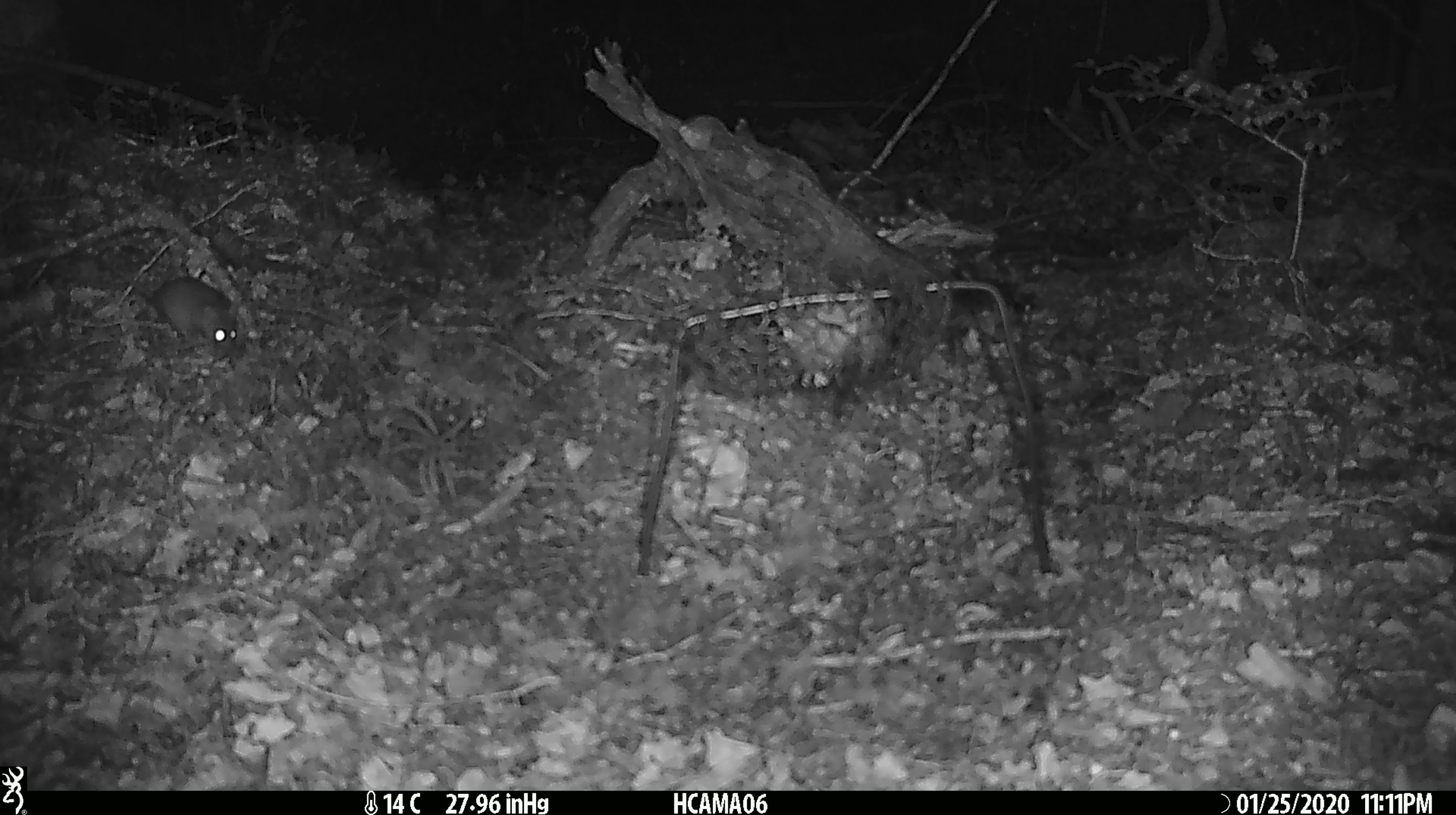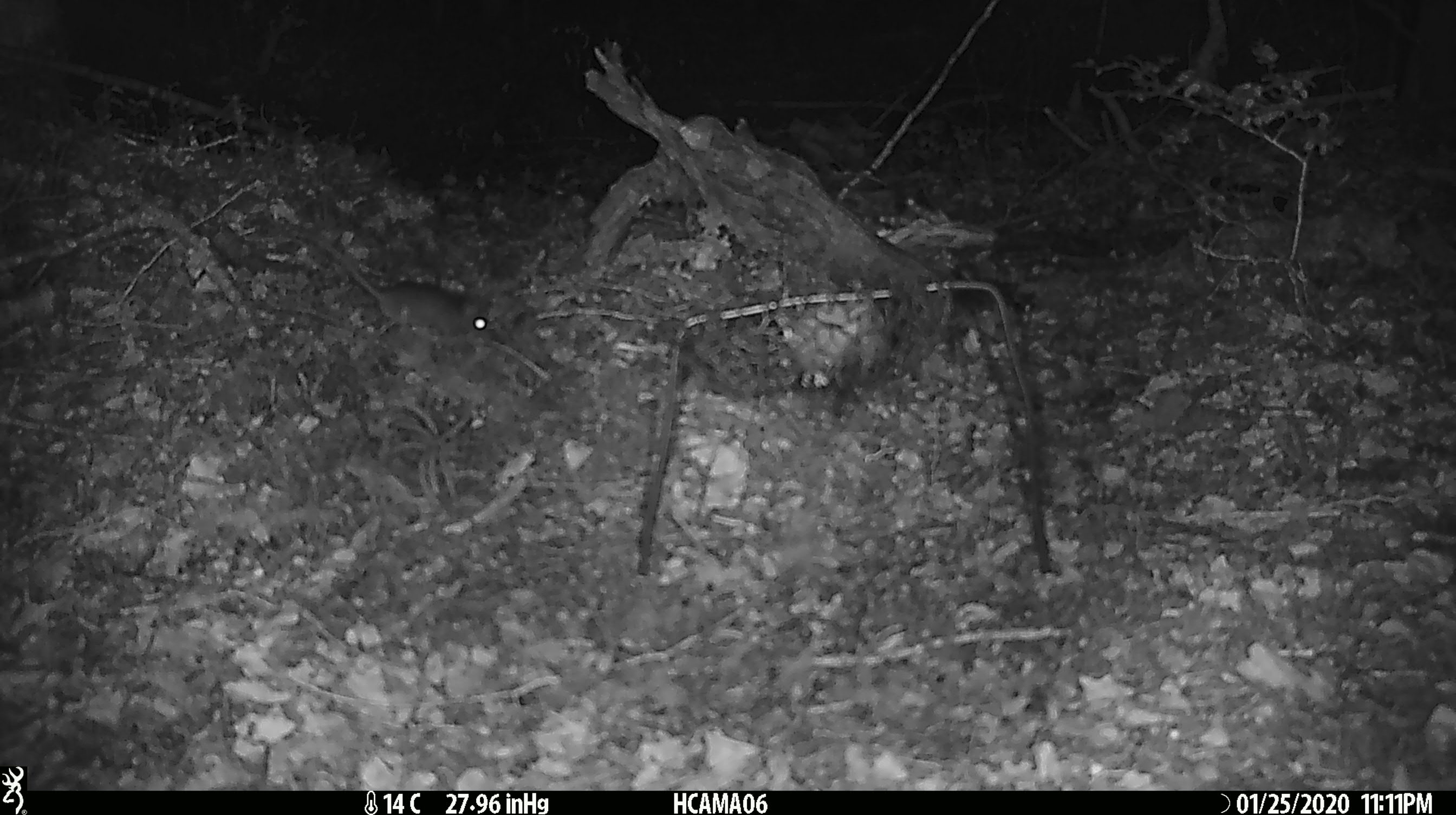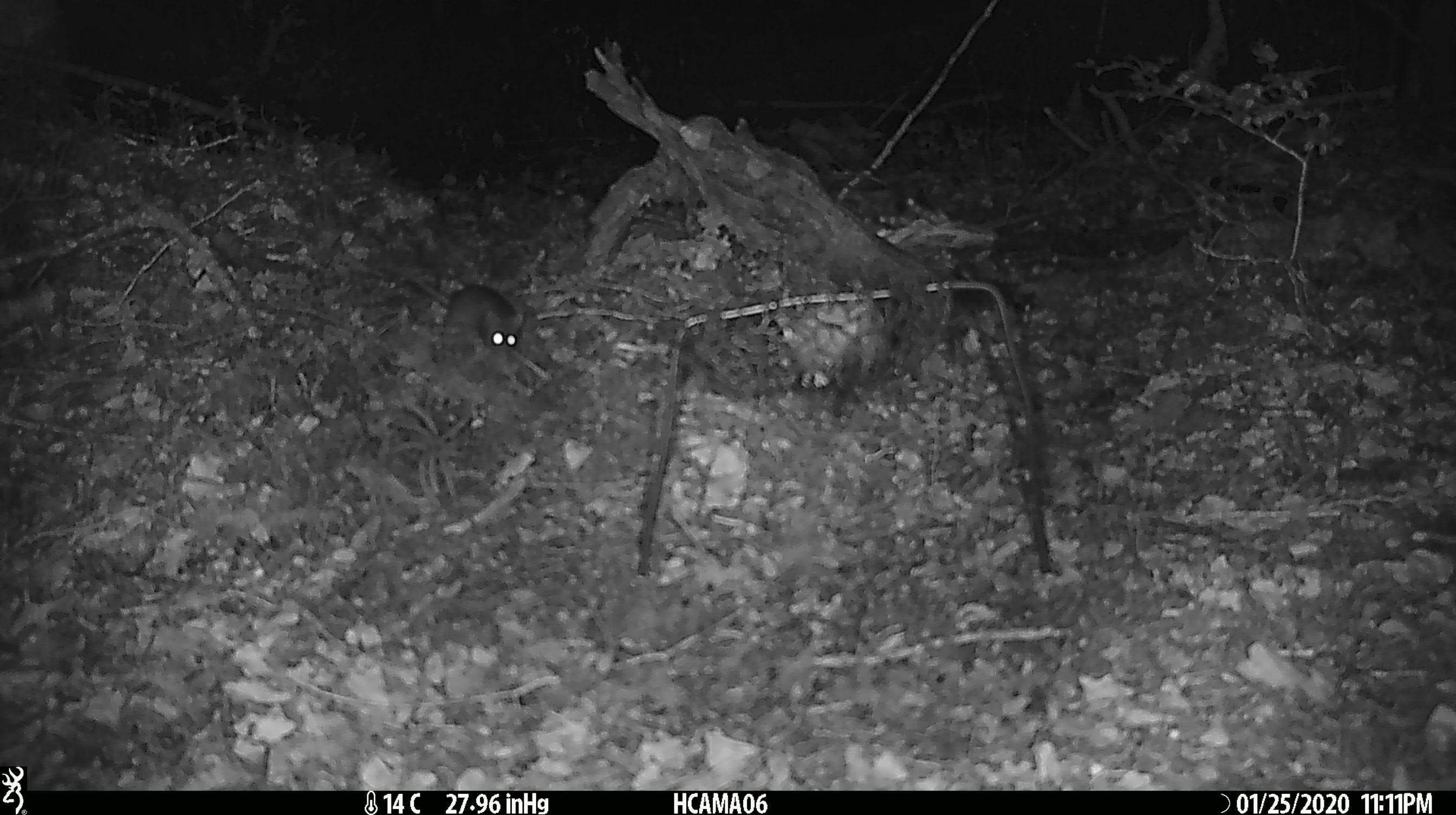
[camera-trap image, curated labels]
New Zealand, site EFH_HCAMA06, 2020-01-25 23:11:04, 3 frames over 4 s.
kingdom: Animalia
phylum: Chordata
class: Mammalia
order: Rodentia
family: Muridae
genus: Mus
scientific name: Mus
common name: mouse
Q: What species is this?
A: Mouse (Mus).